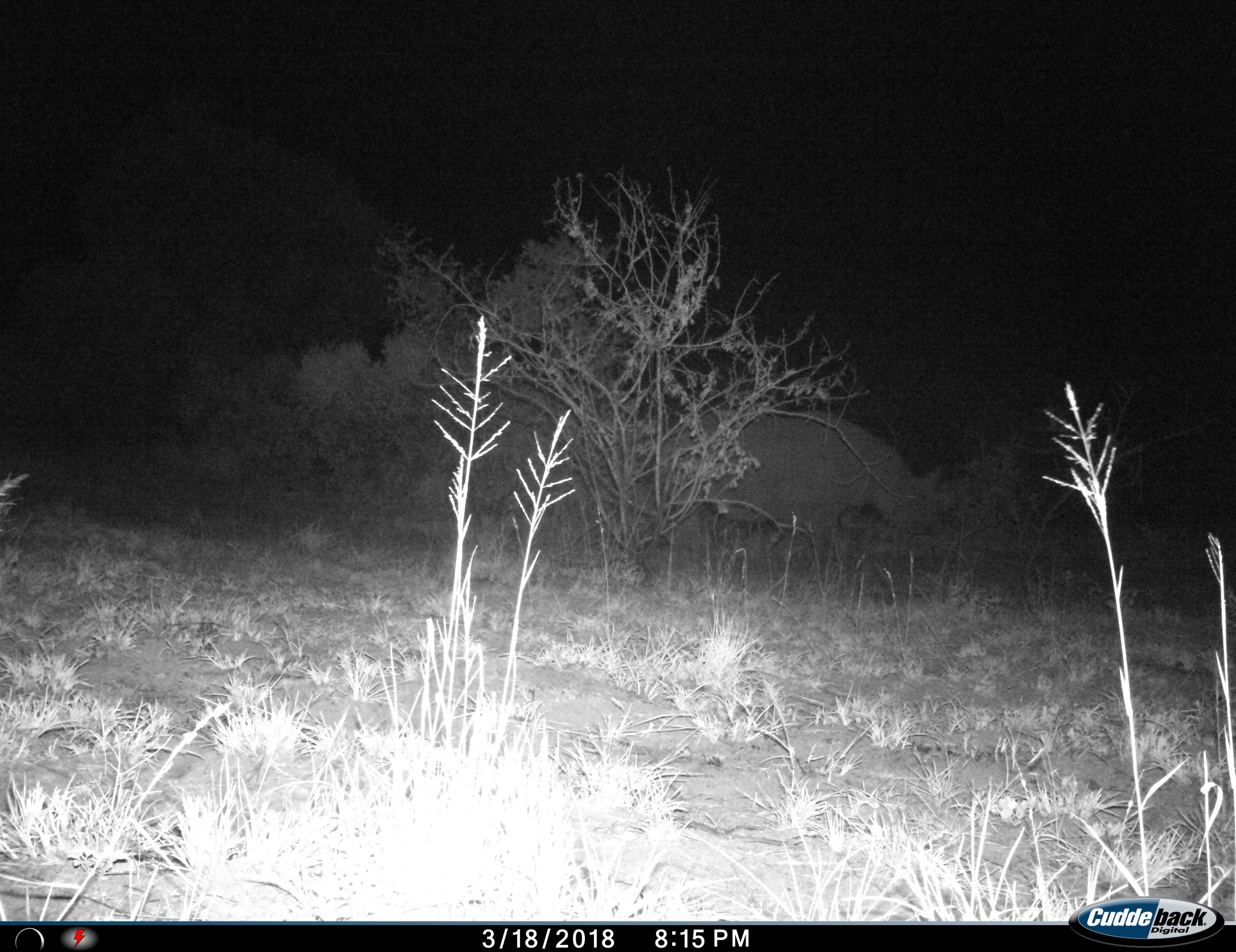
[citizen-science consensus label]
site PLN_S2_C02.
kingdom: Animalia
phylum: Chordata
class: Mammalia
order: Perissodactyla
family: Rhinocerotidae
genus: Diceros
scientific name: Diceros bicornis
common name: black rhinoceros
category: rhinocerosblack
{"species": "rhinocerosblack (black rhinoceros) (Diceros bicornis)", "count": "1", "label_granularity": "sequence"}